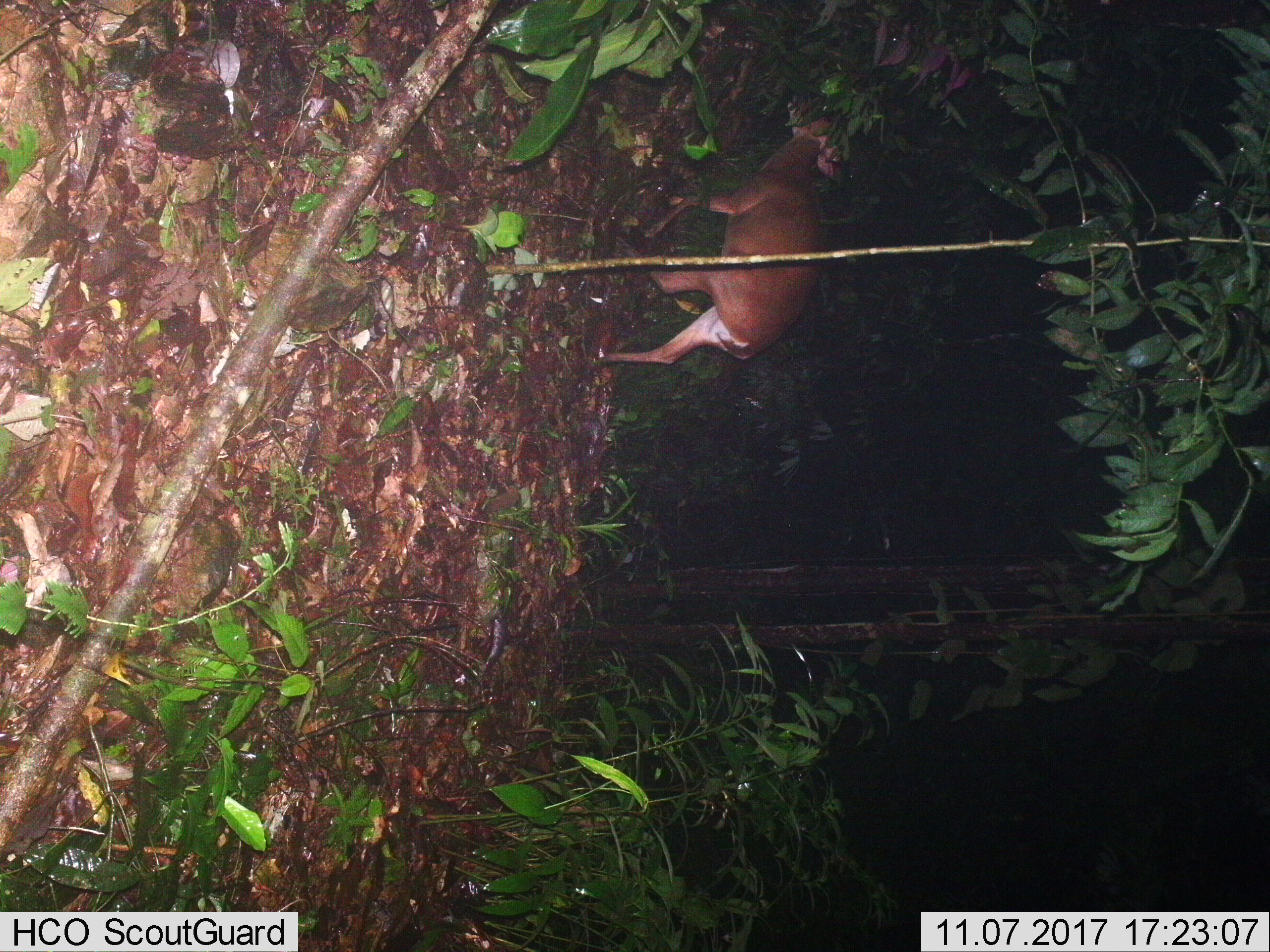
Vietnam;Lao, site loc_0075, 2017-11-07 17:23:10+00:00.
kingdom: Animalia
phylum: Chordata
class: Mammalia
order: Artiodactyla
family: Cervidae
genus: Muntiacus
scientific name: Muntiacus vuquangensis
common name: large-antlered muntjac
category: large antlered muntjac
Large antlered muntjac (large-antlered muntjac) (Muntiacus vuquangensis). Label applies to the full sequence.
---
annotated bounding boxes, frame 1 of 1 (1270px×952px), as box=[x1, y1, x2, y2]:
large antlered muntjac: box=[597, 96, 847, 366]